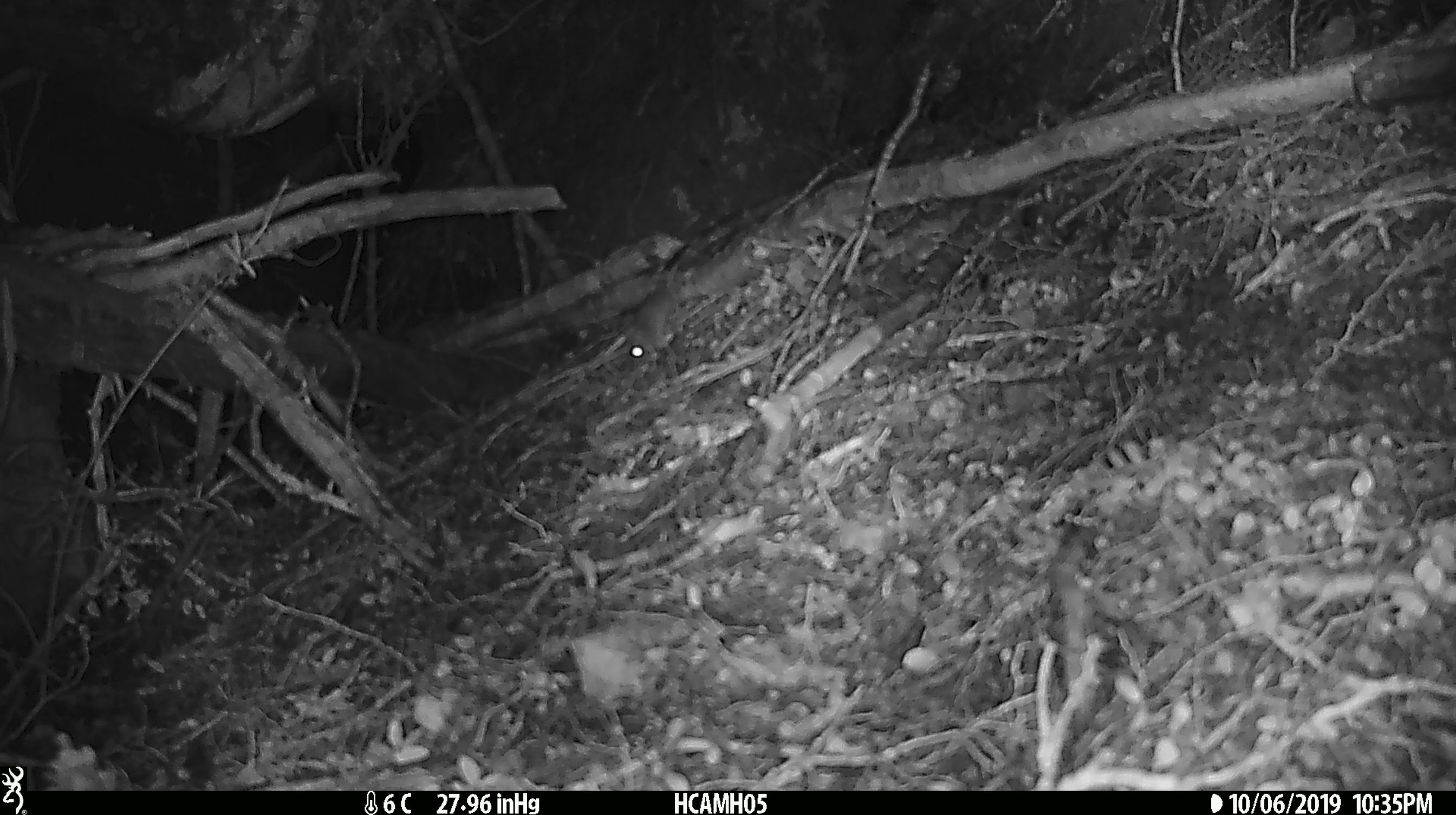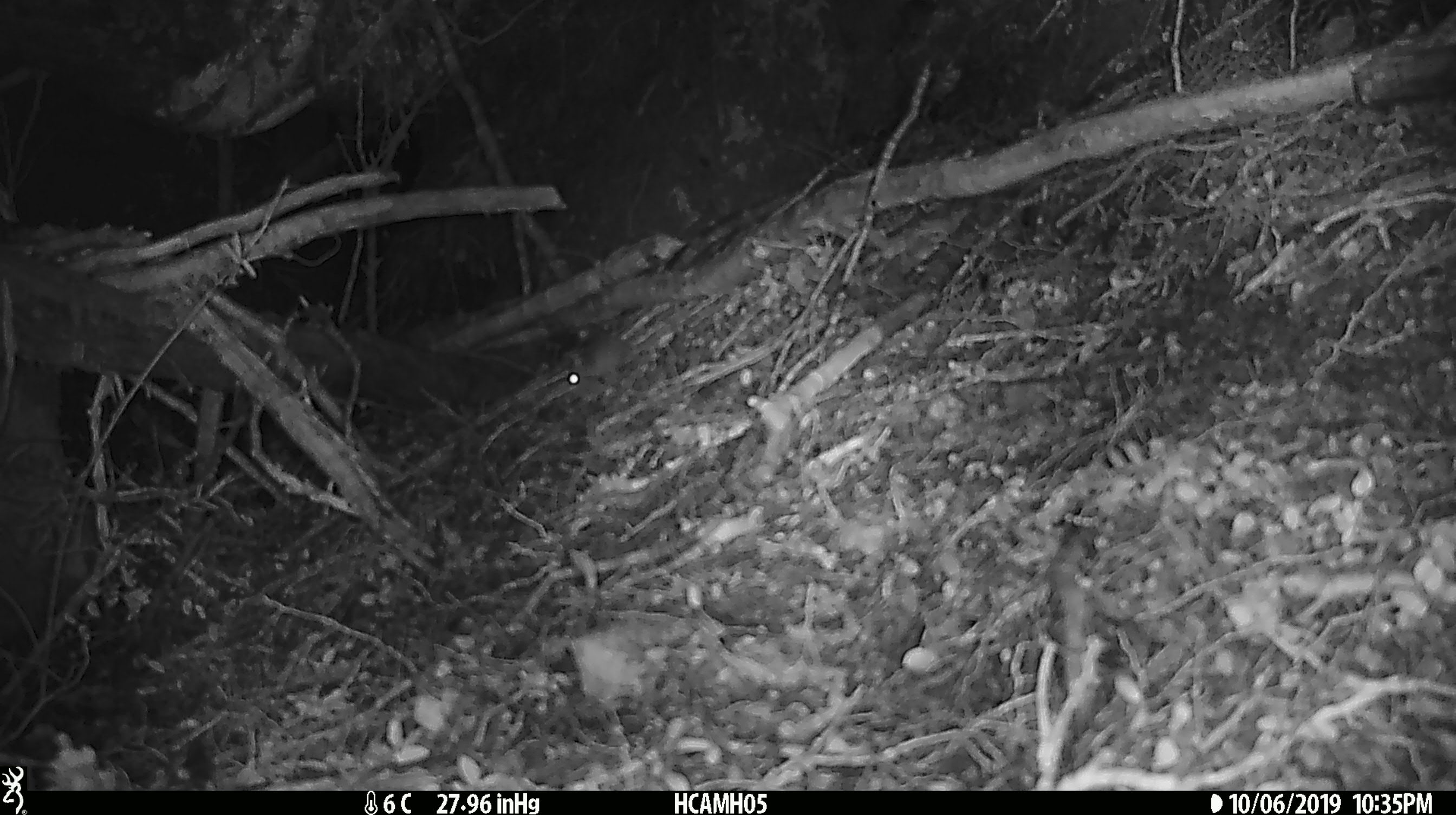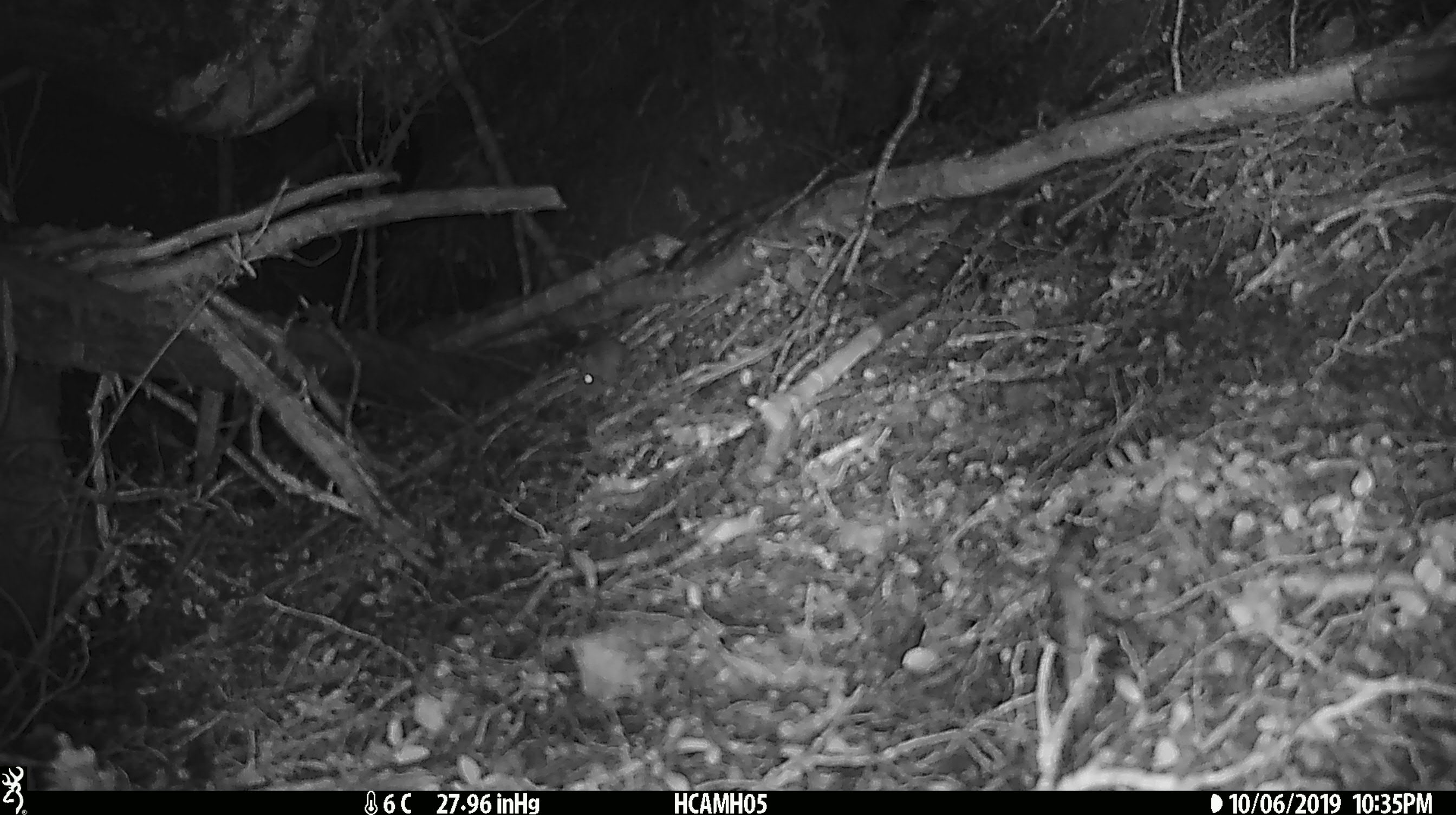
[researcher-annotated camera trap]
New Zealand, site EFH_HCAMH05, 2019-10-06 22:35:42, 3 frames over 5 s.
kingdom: Animalia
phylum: Chordata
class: Mammalia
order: Rodentia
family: Muridae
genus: Mus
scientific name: Mus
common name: mouse